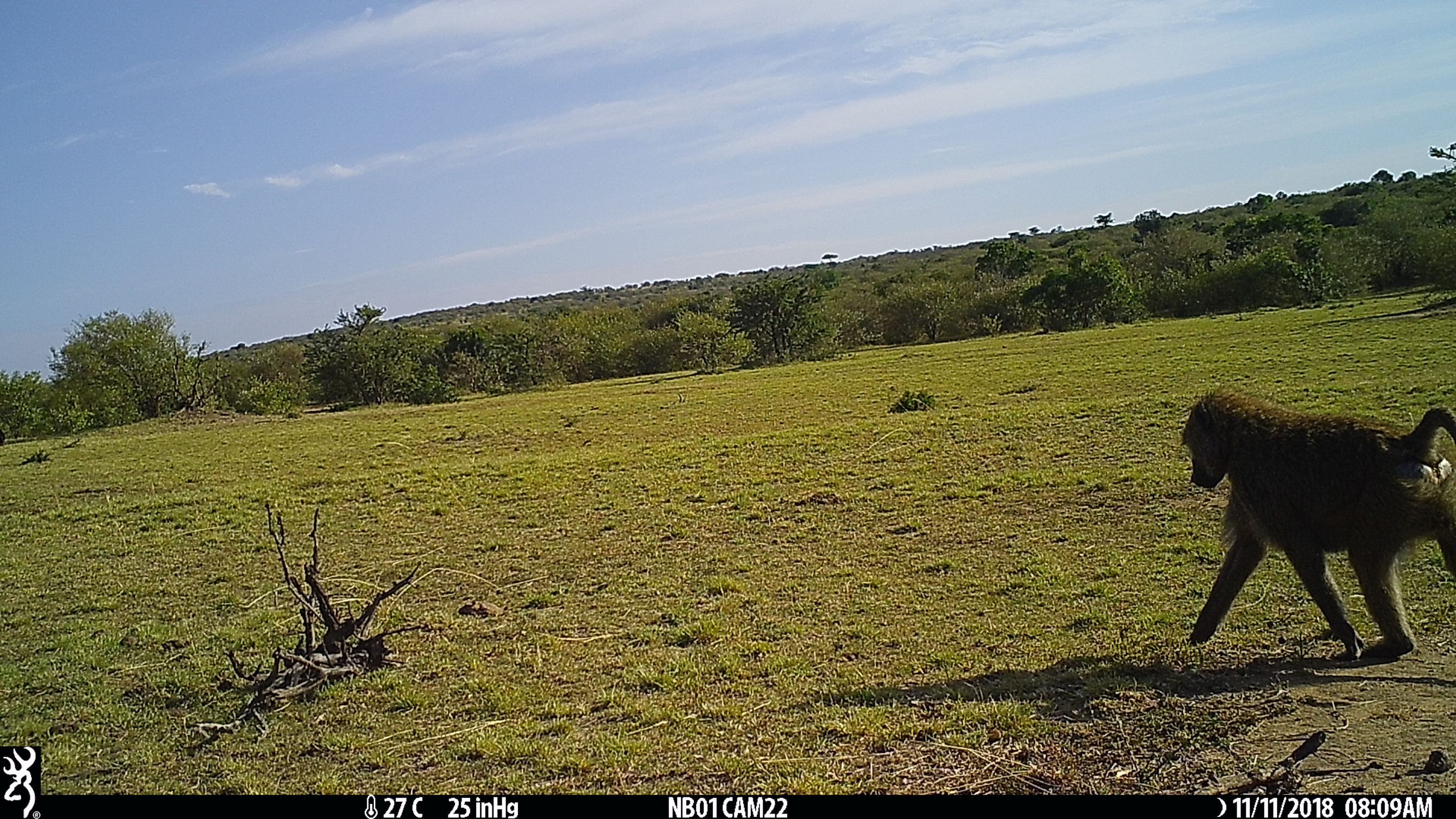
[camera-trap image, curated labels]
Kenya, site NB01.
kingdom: Animalia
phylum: Chordata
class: Mammalia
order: Primates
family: Cercopithecidae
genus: Papio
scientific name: Papio anubis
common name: olive baboon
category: baboon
Baboon (olive baboon) (Papio anubis).